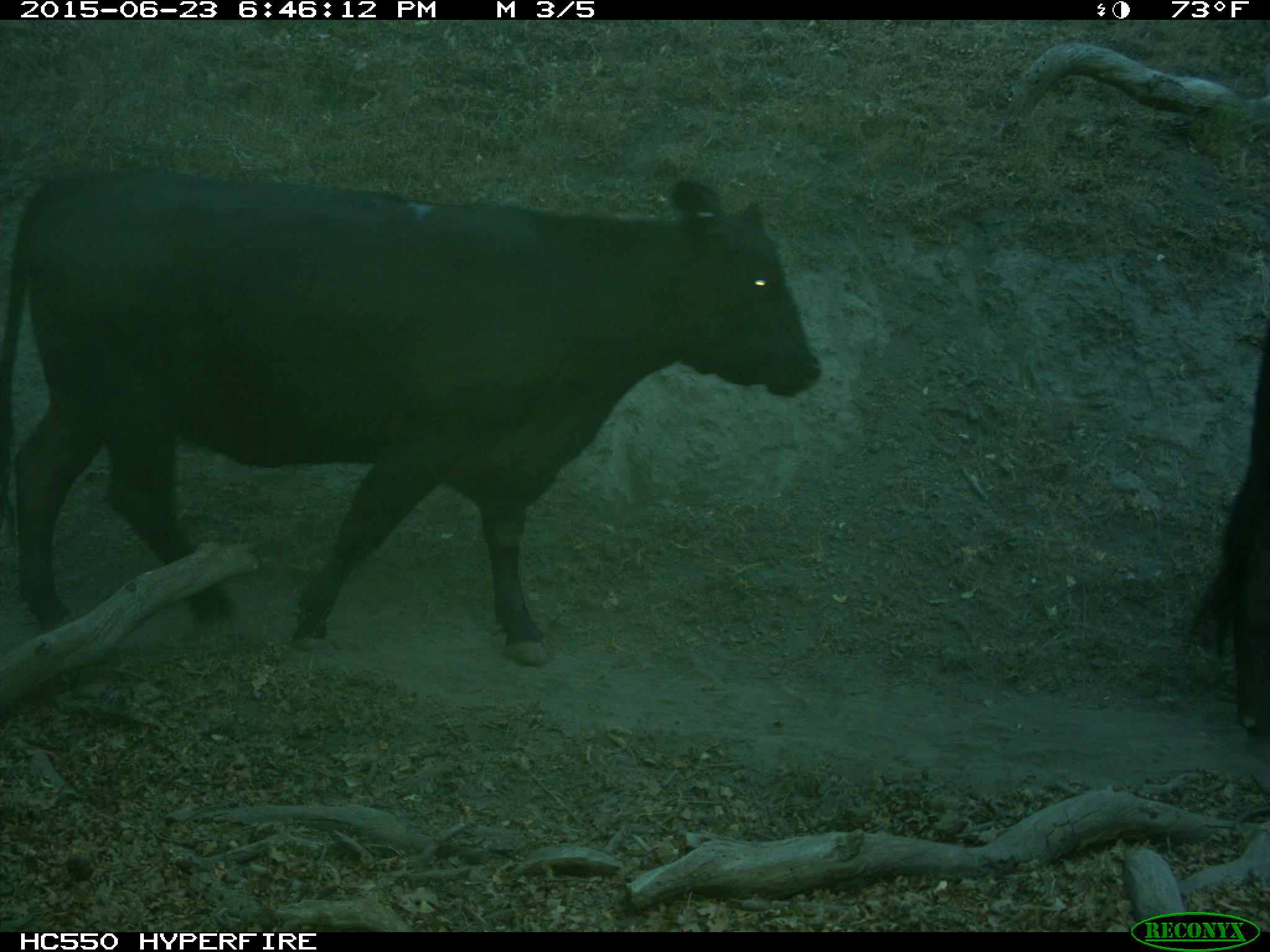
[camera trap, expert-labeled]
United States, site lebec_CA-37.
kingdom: Animalia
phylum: Chordata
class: Mammalia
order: Artiodactyla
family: Bovidae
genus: Bos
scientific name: Bos taurus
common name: domestic cow